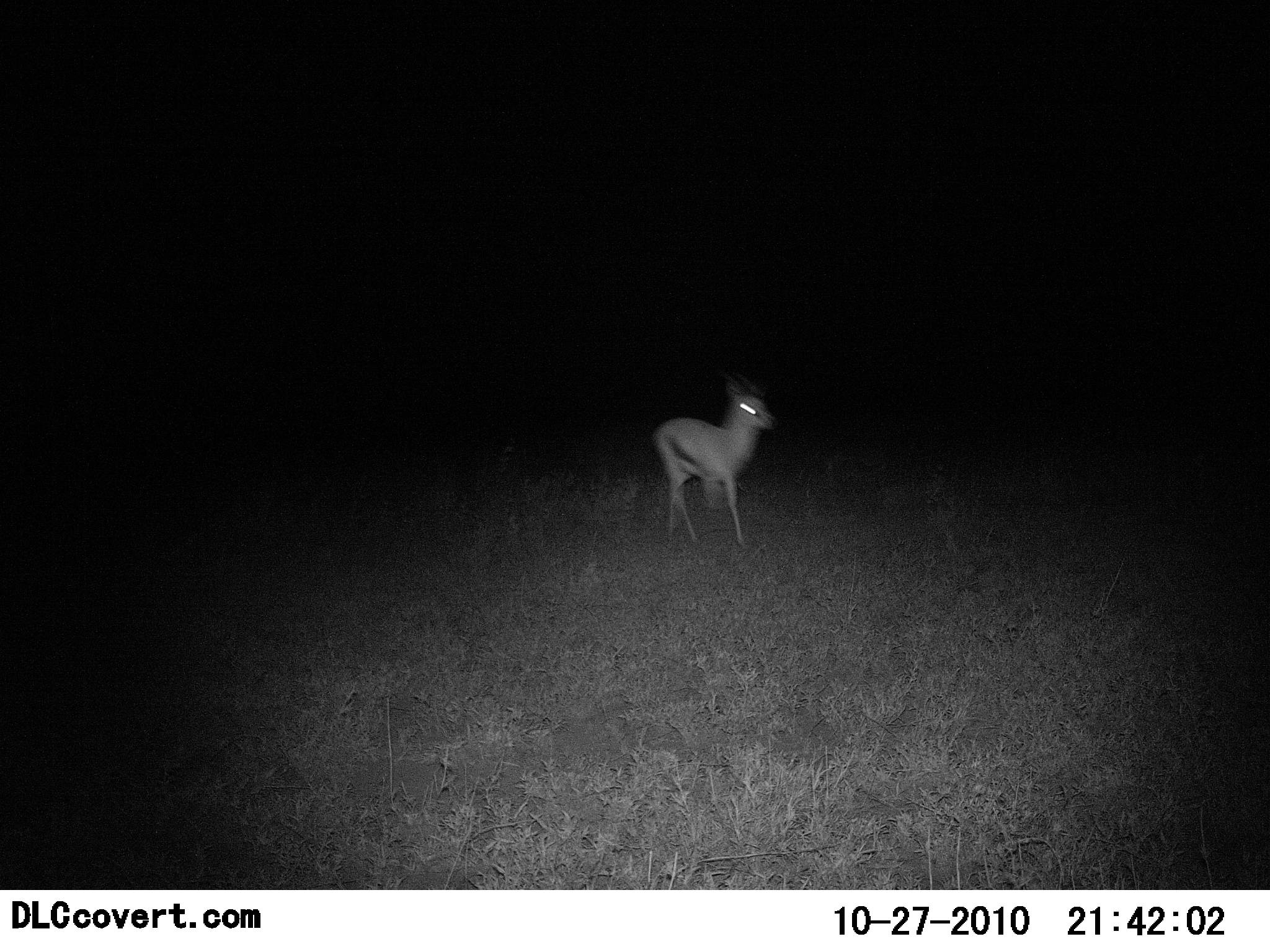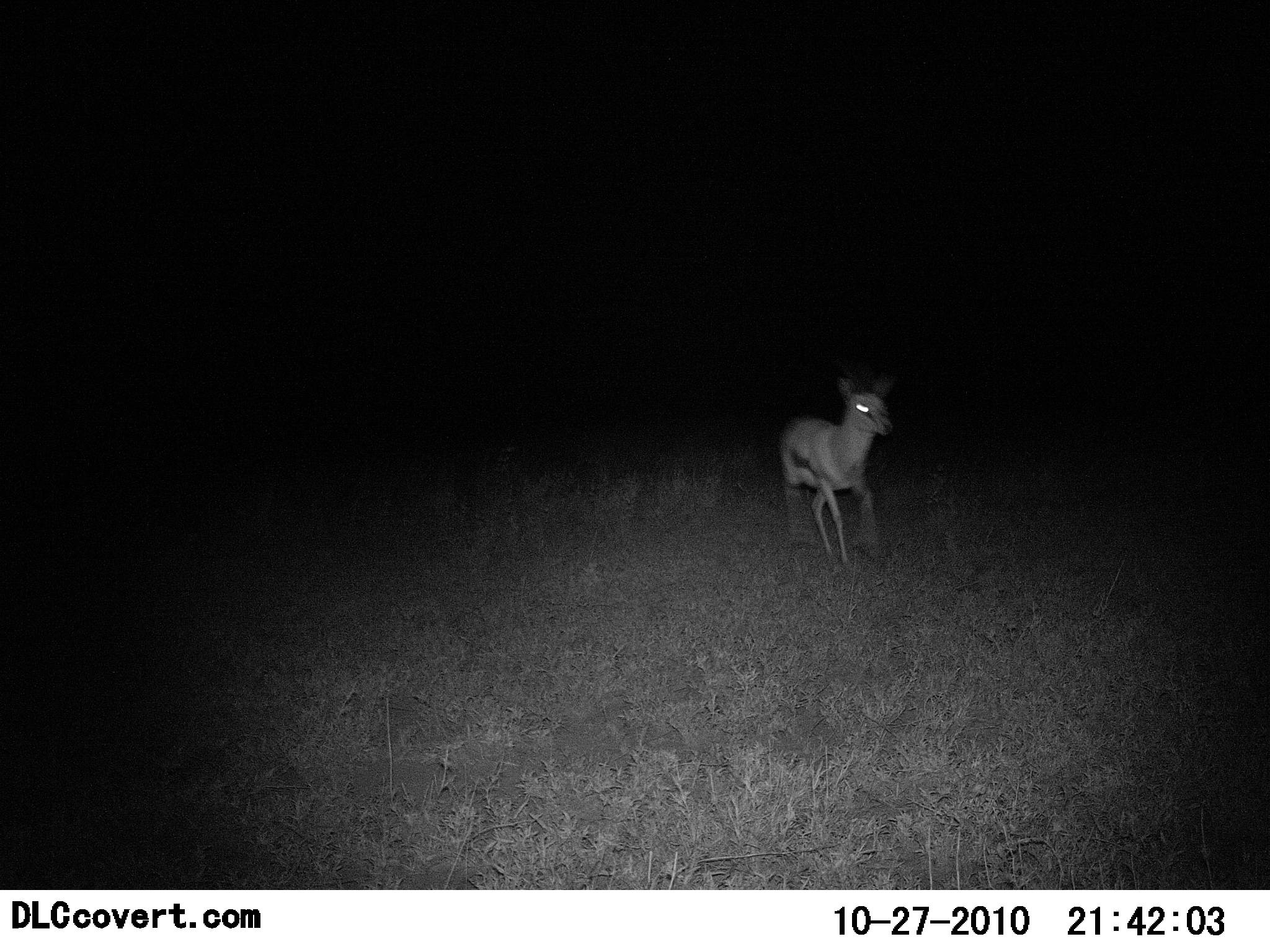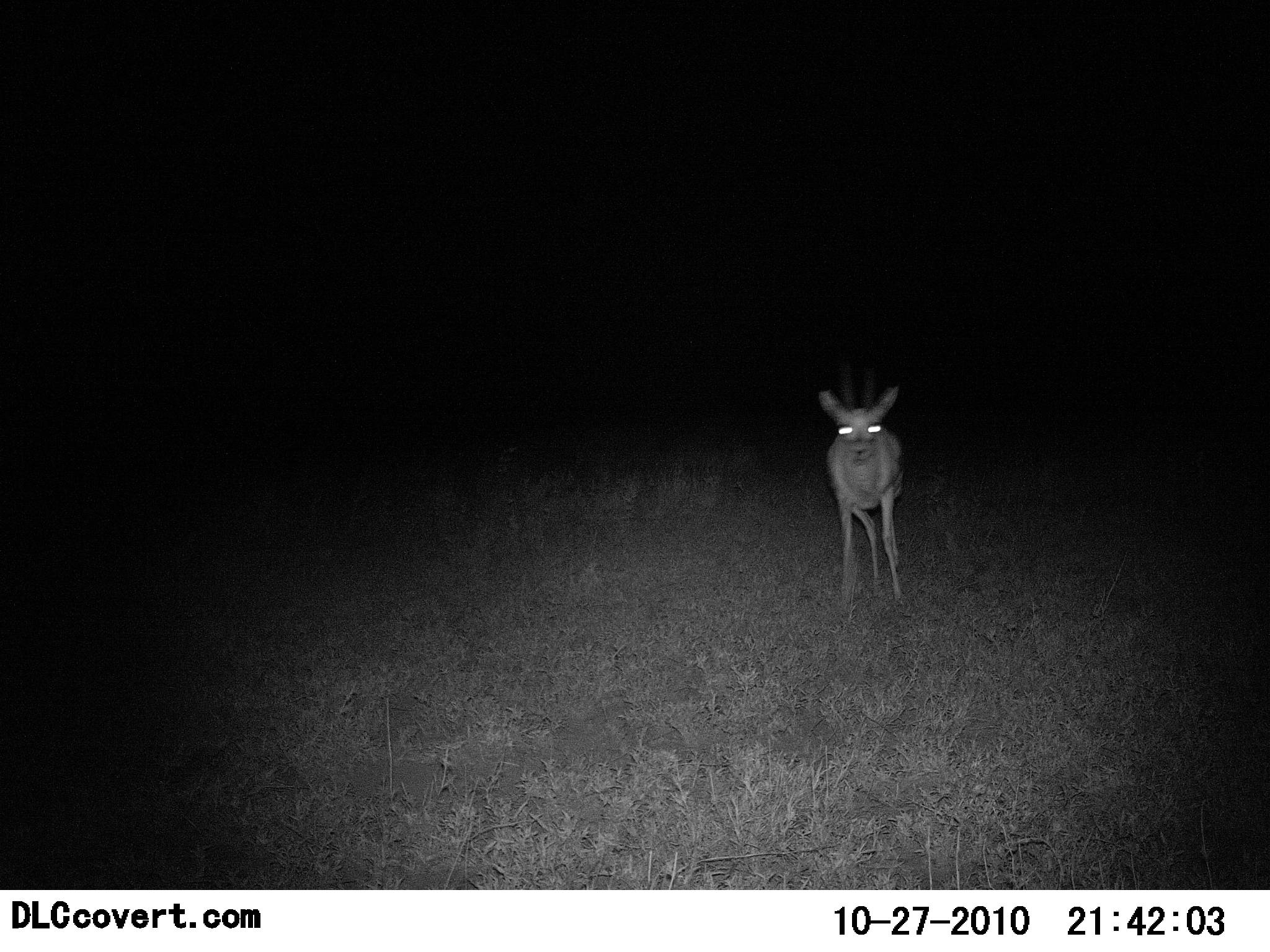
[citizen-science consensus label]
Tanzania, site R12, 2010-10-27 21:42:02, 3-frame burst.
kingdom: Animalia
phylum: Chordata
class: Mammalia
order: Artiodactyla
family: Bovidae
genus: Eudorcas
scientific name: Eudorcas thomsonii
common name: thomson's gazelle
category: gazellethomsons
Gazellethomsons (thomson's gazelle) (Eudorcas thomsonii), count 1. Behavior (volunteer vote fractions): standing 17%, resting 0%, moving 100%, interacting 0%. Young present (vote fraction): 6%. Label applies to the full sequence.